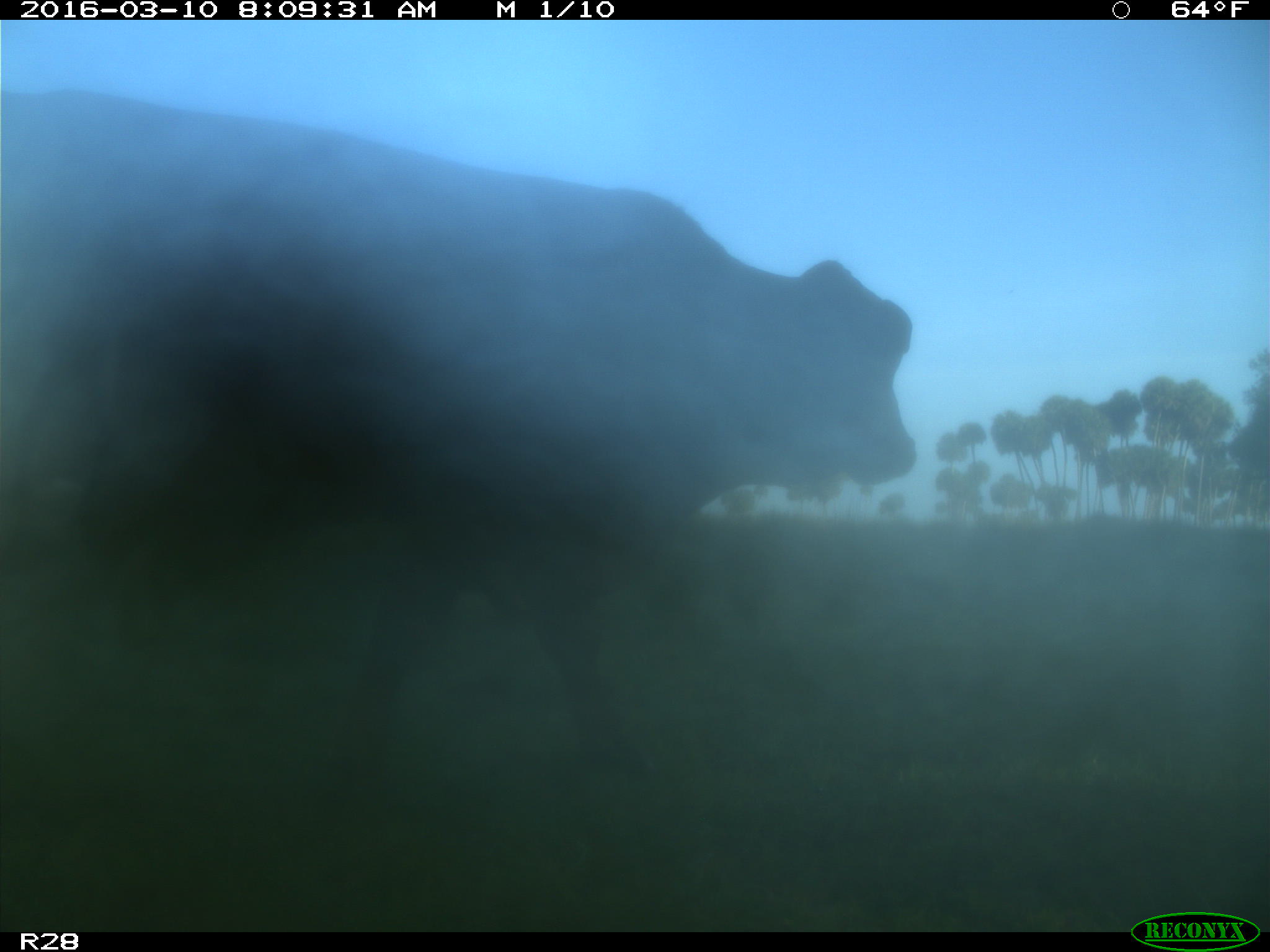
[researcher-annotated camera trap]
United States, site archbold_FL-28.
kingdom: Animalia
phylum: Chordata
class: Mammalia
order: Artiodactyla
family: Bovidae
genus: Bos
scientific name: Bos taurus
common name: domestic cow